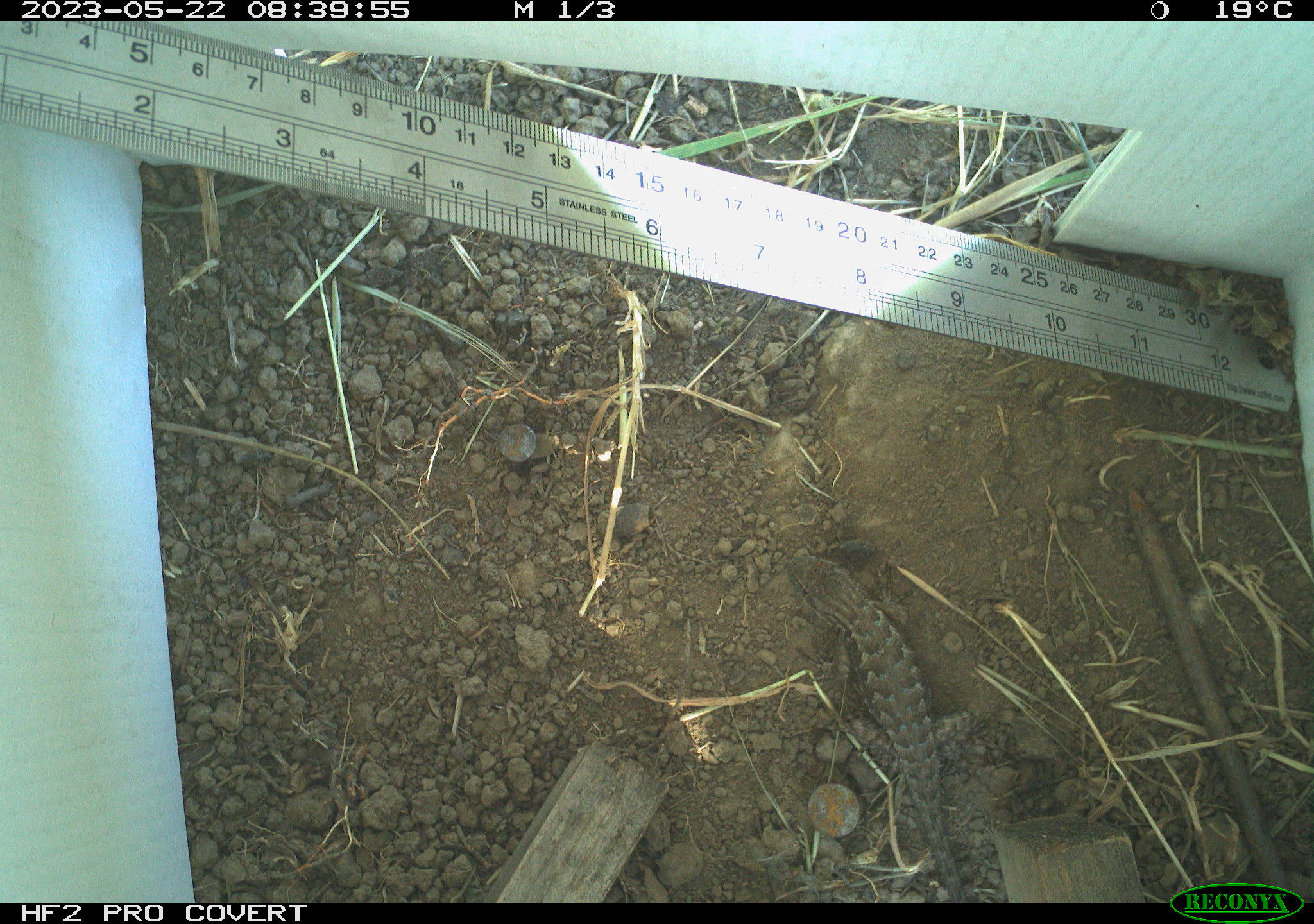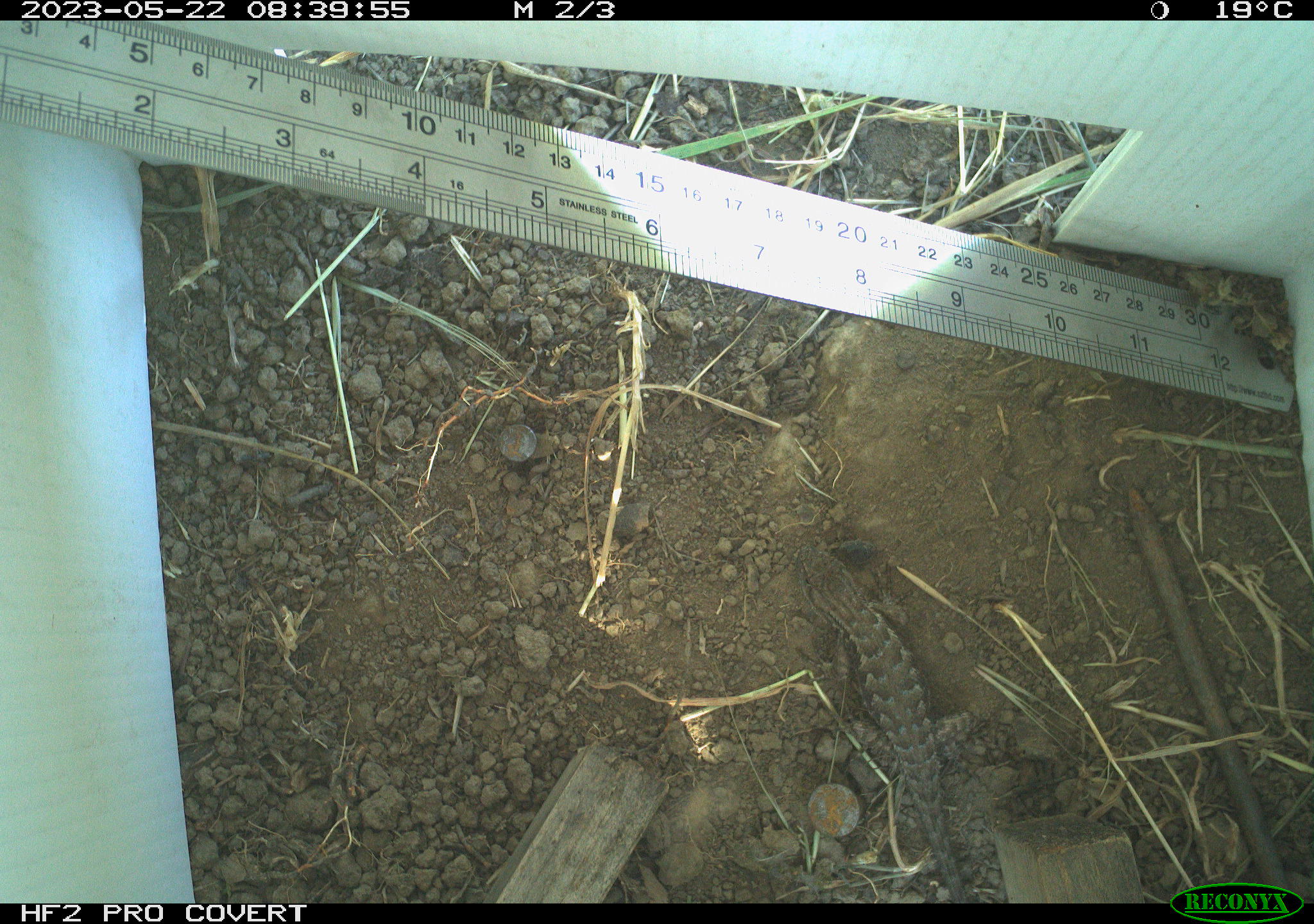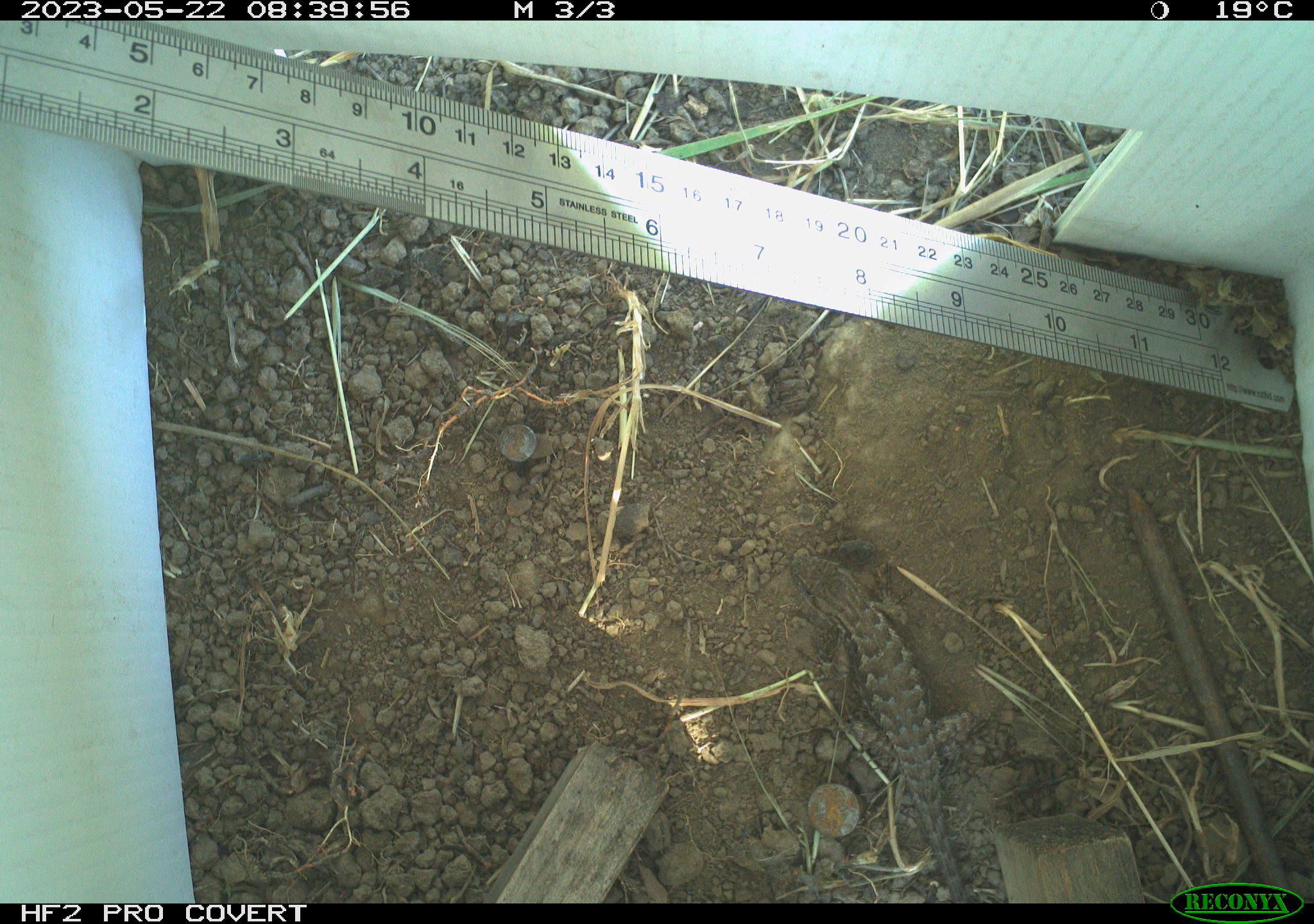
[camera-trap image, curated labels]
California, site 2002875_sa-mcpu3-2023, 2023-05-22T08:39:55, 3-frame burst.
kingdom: Animalia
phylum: Chordata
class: Reptilia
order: Squamata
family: Phrynosomatidae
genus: Sceloporus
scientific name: Sceloporus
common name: spiny lizards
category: sceloporus species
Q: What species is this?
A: Sceloporus species (spiny lizards) (Sceloporus).